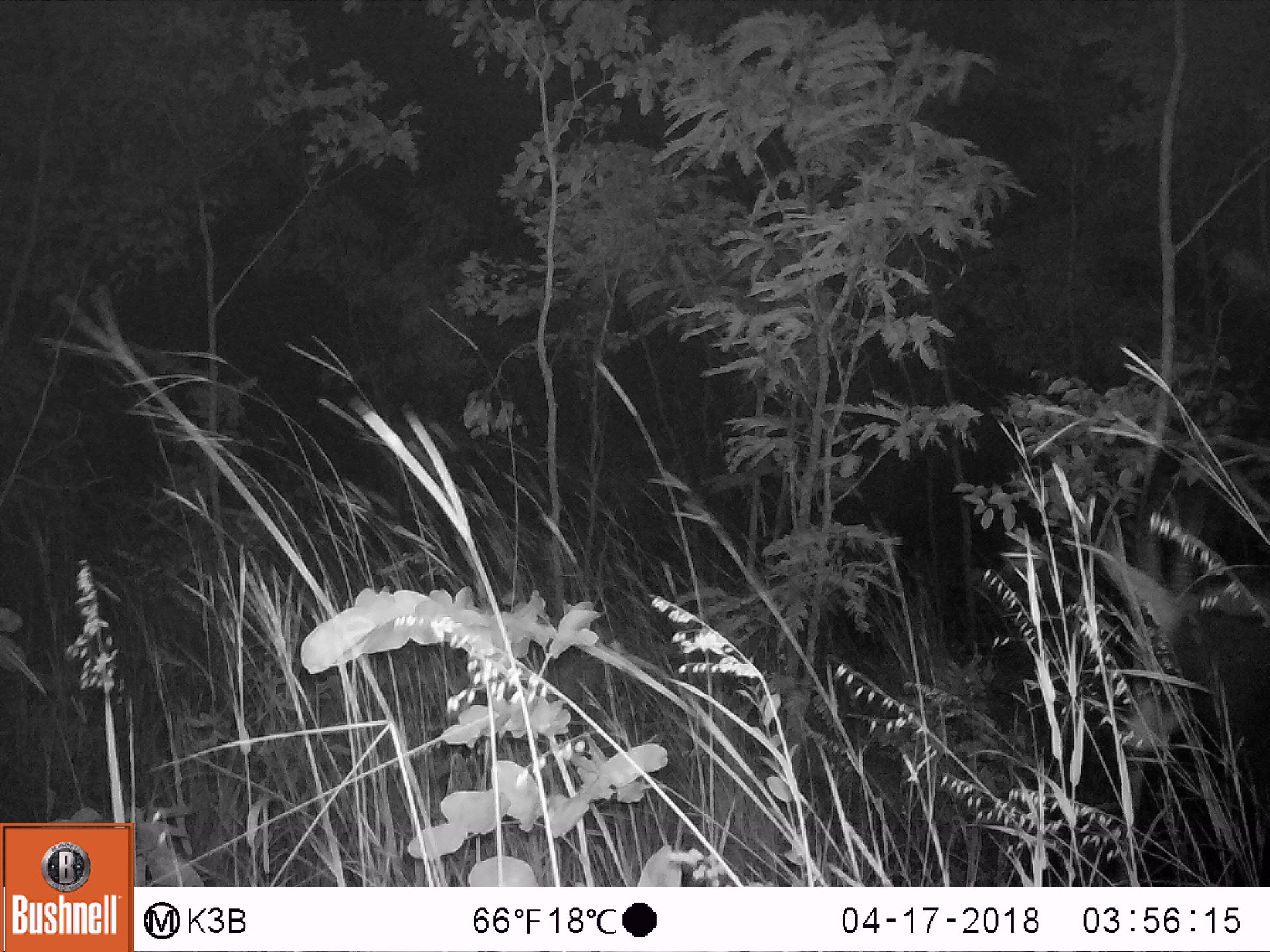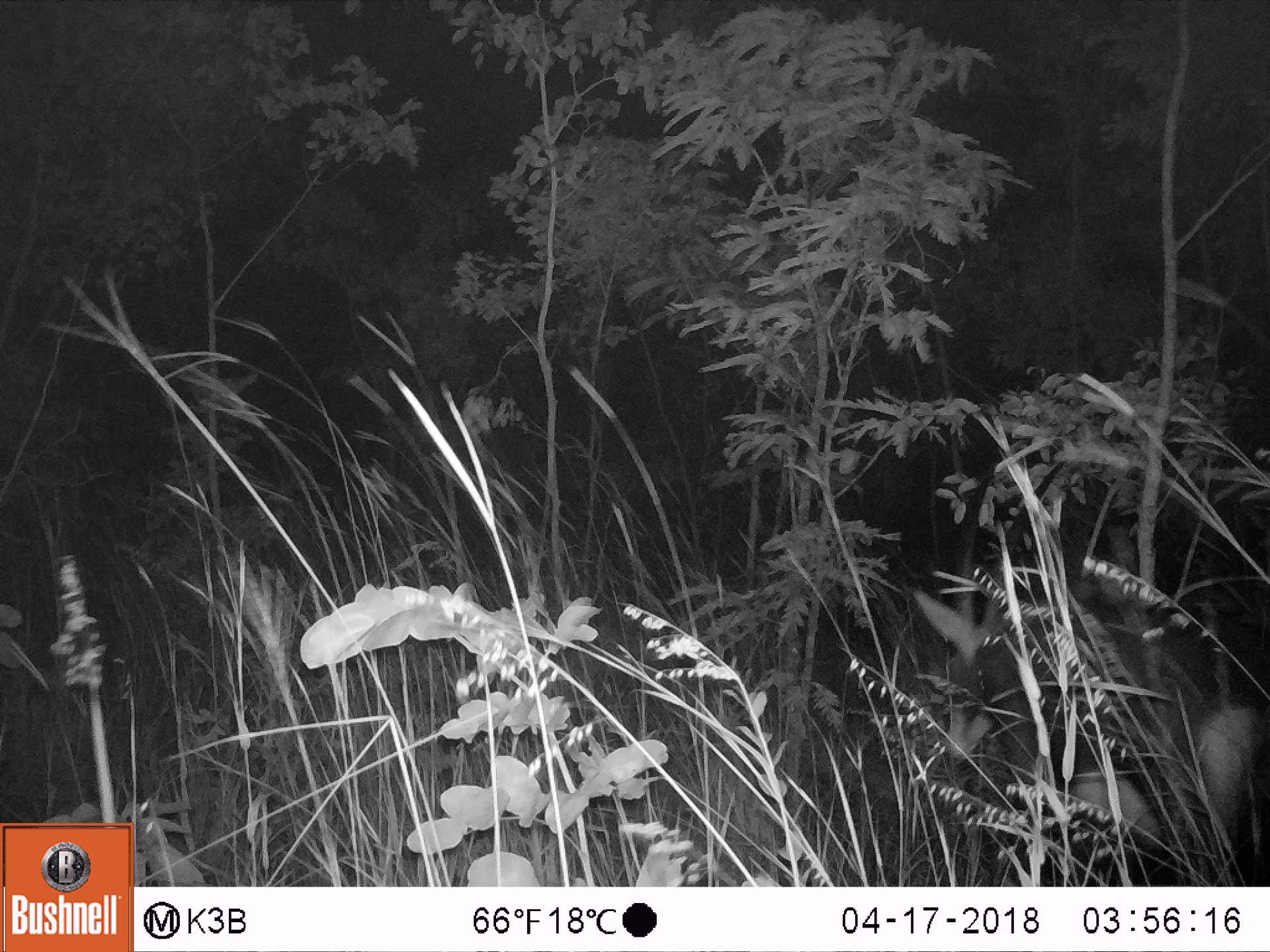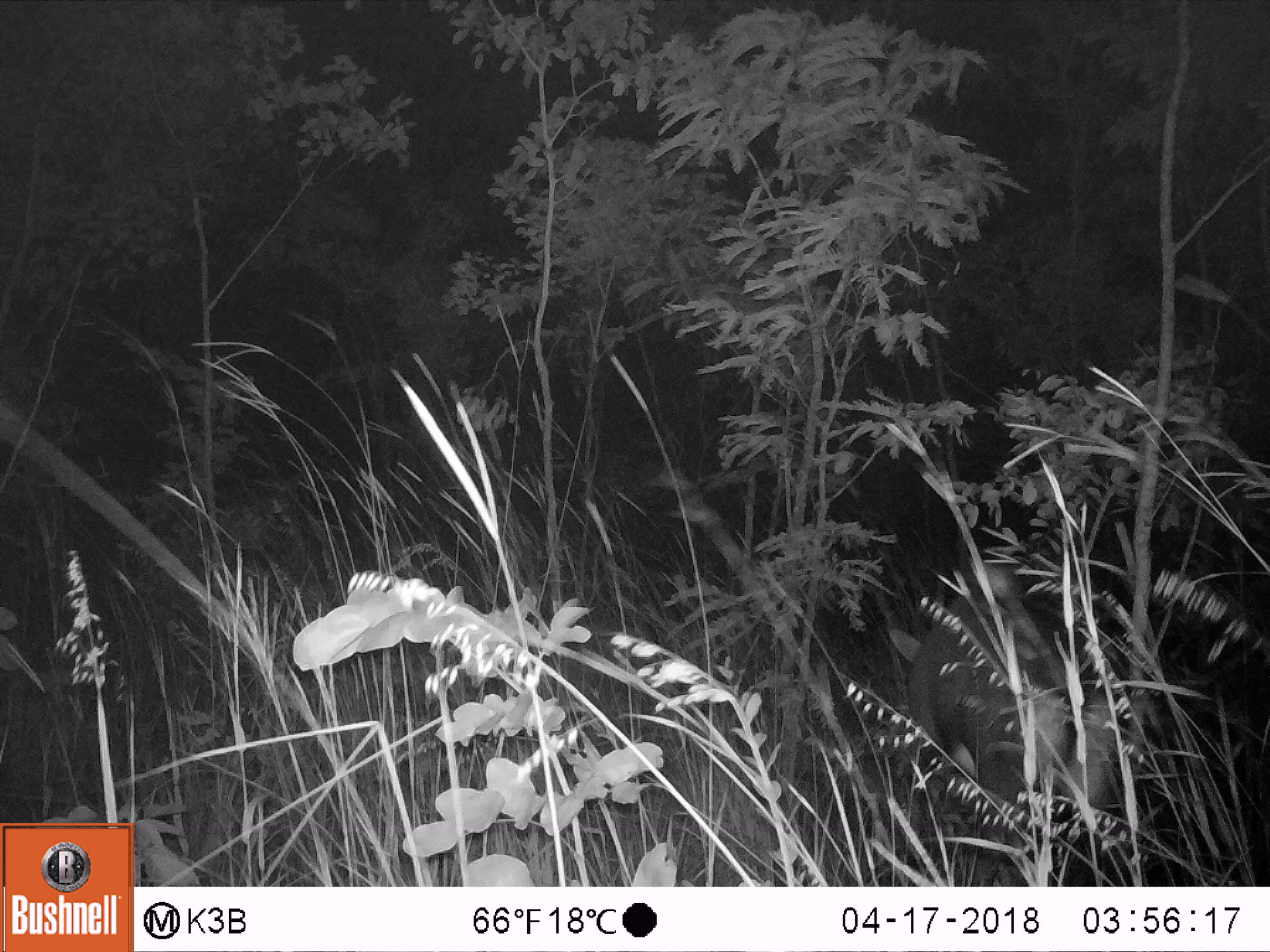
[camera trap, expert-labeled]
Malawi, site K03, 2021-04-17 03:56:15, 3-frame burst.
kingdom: Animalia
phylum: Chordata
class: Mammalia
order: Artiodactyla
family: Bovidae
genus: Hippotragus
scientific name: Hippotragus niger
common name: sable antelope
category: sable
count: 1